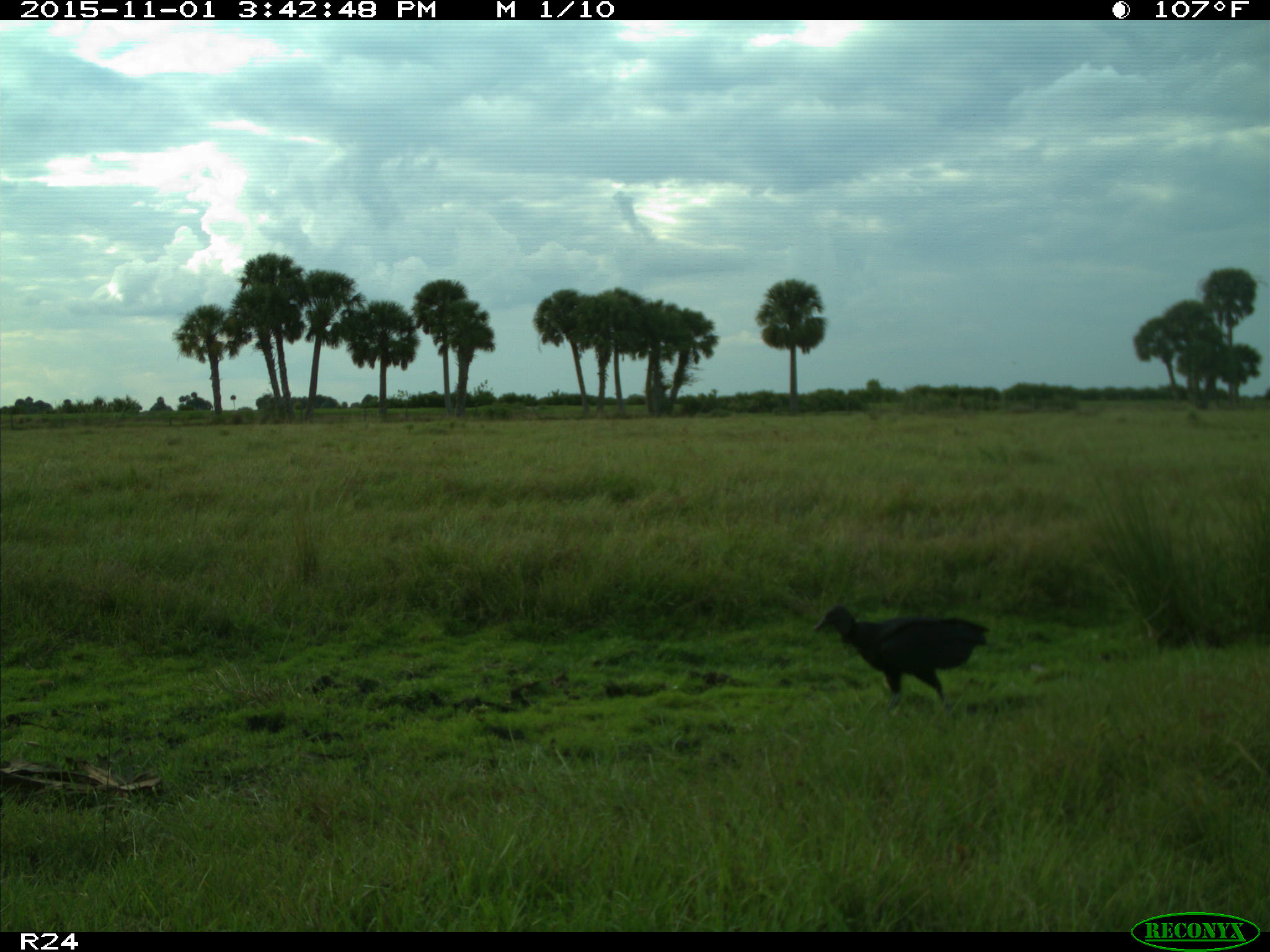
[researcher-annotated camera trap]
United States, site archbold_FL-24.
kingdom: Animalia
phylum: Chordata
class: Aves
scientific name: Aves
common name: birds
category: unidentified bird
Unidentified bird (birds) (Aves).